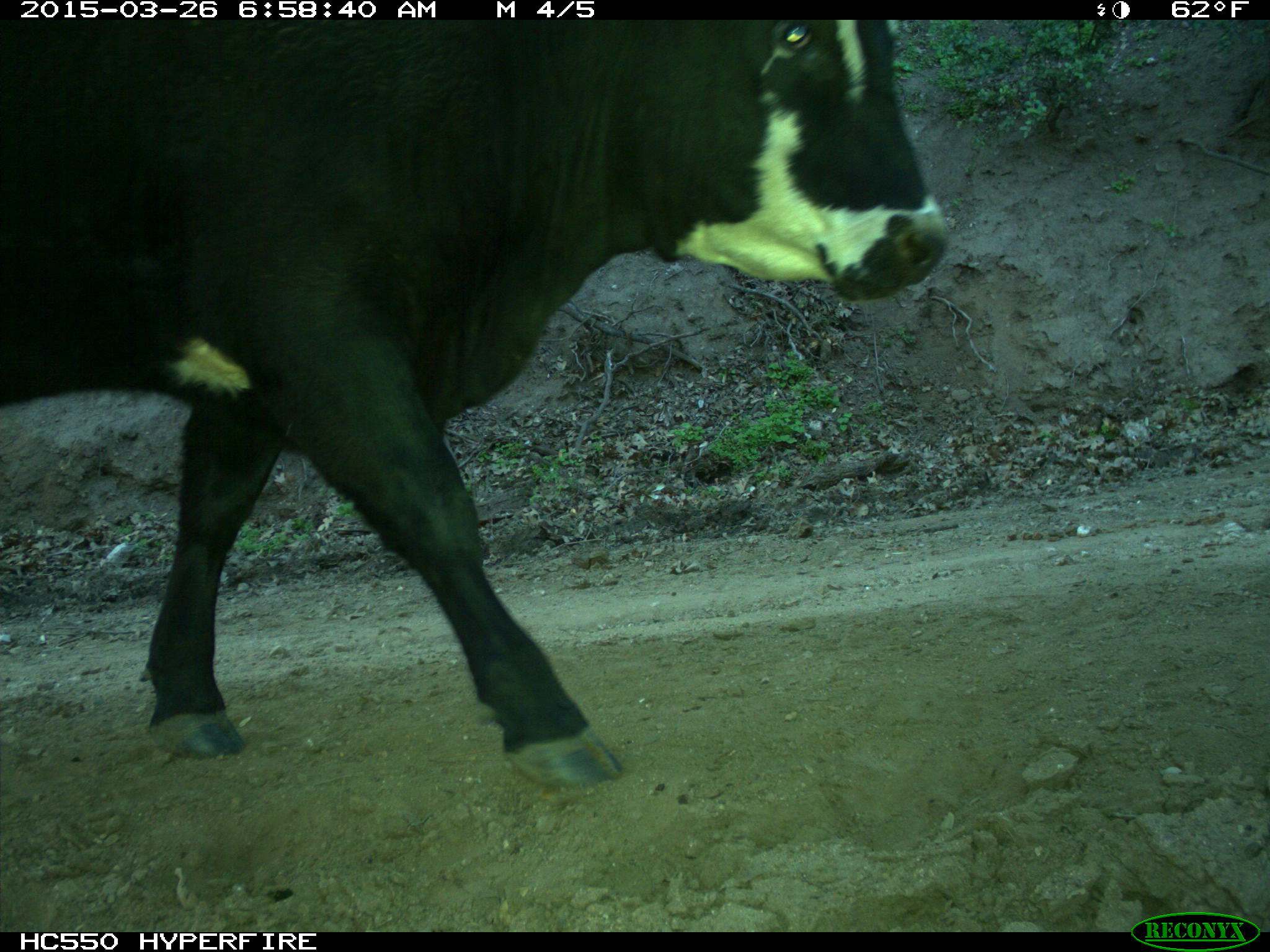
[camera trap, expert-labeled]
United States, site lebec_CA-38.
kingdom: Animalia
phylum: Chordata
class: Mammalia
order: Artiodactyla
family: Bovidae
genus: Bos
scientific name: Bos taurus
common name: domestic cow